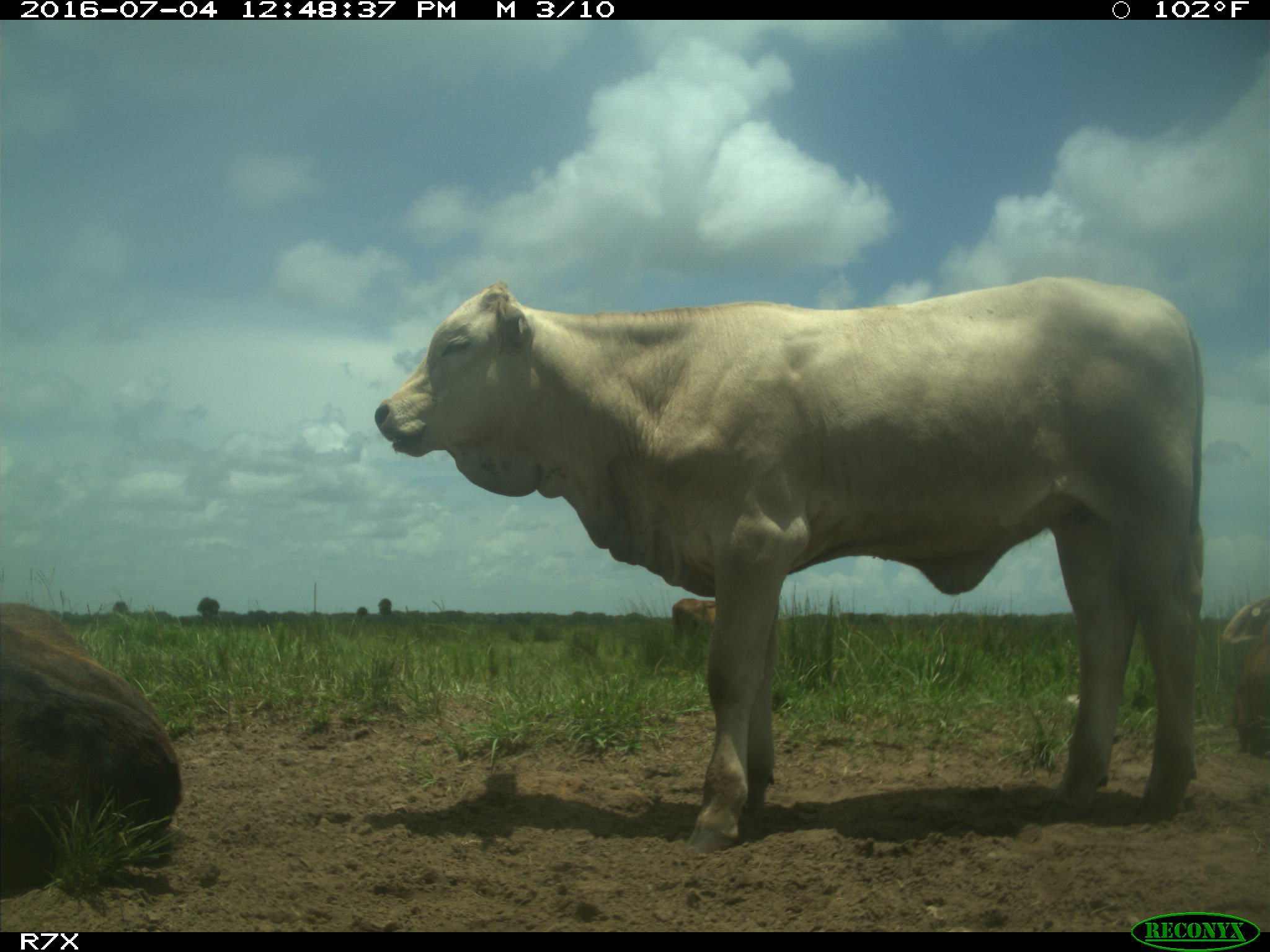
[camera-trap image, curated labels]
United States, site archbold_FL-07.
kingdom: Animalia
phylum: Chordata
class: Mammalia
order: Artiodactyla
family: Bovidae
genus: Bos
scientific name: Bos taurus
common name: domestic cow